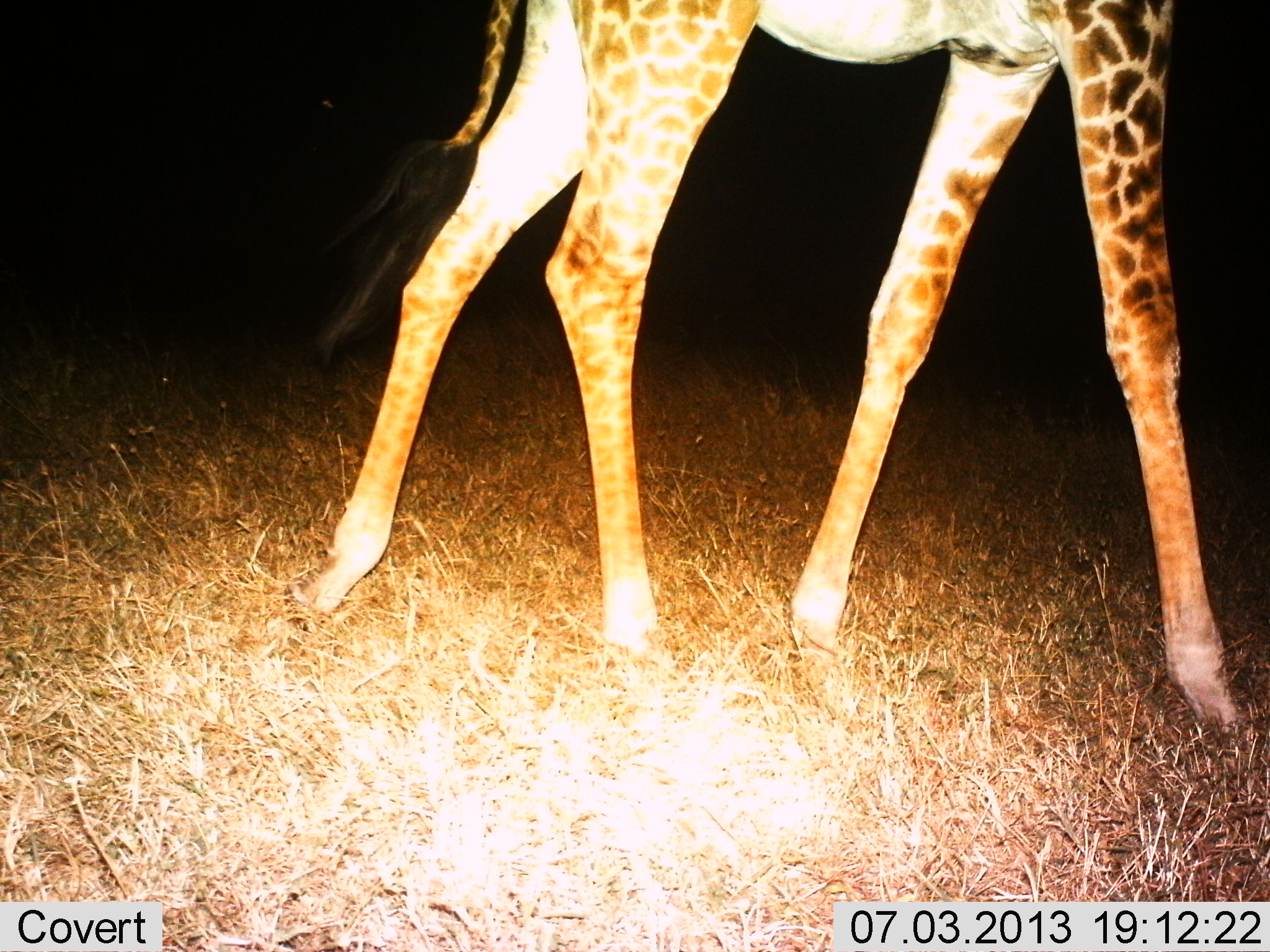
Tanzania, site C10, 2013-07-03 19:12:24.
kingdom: Animalia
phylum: Chordata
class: Mammalia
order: Artiodactyla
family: Giraffidae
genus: Giraffa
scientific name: Giraffa camelopardalis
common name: giraffe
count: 1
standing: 21%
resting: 0%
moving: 79%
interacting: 0%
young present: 4%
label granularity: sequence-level